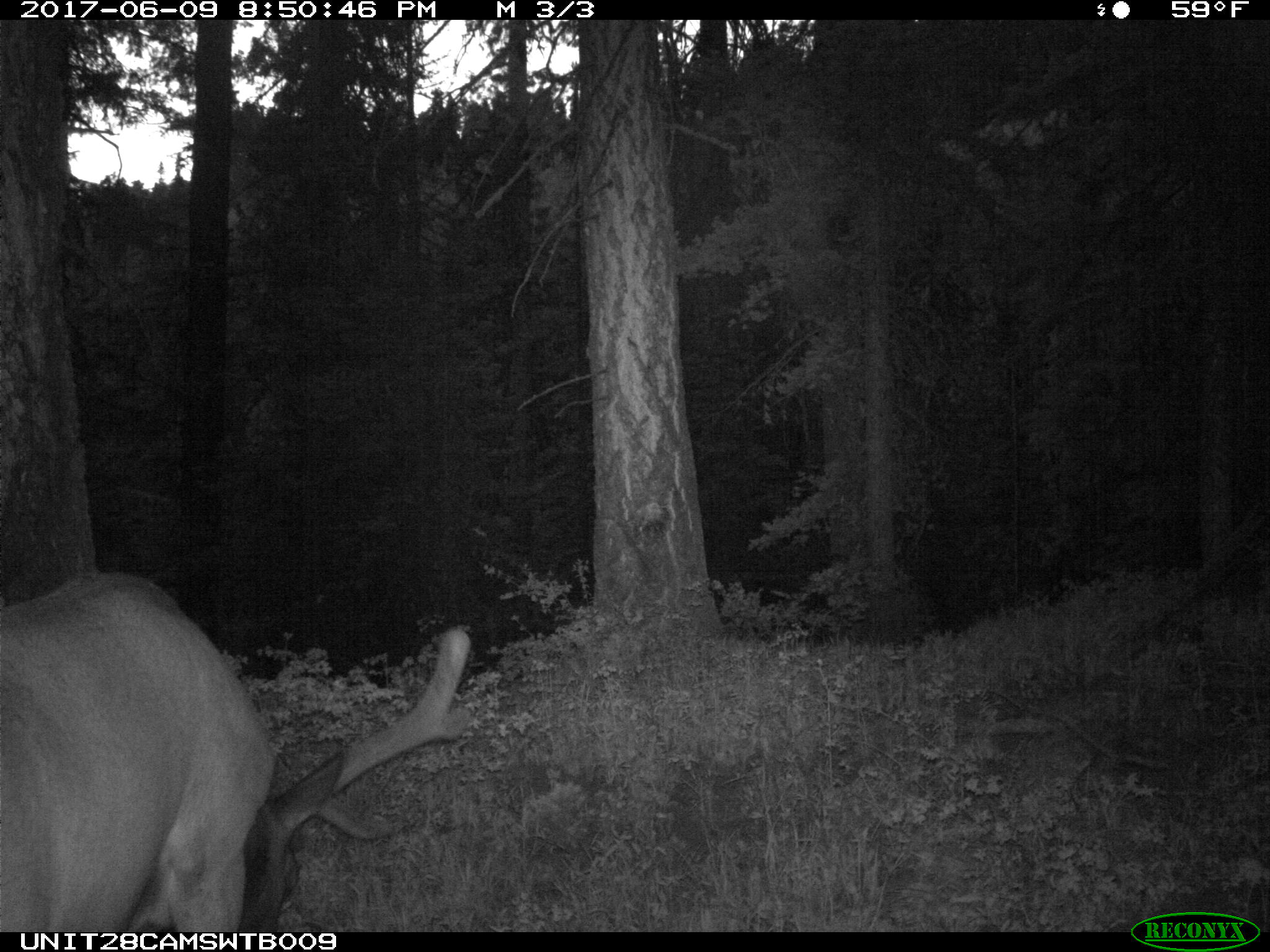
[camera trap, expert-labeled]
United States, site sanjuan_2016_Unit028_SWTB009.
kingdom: Animalia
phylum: Chordata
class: Mammalia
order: Artiodactyla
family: Cervidae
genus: Cervus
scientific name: Cervus elaphus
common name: red deer